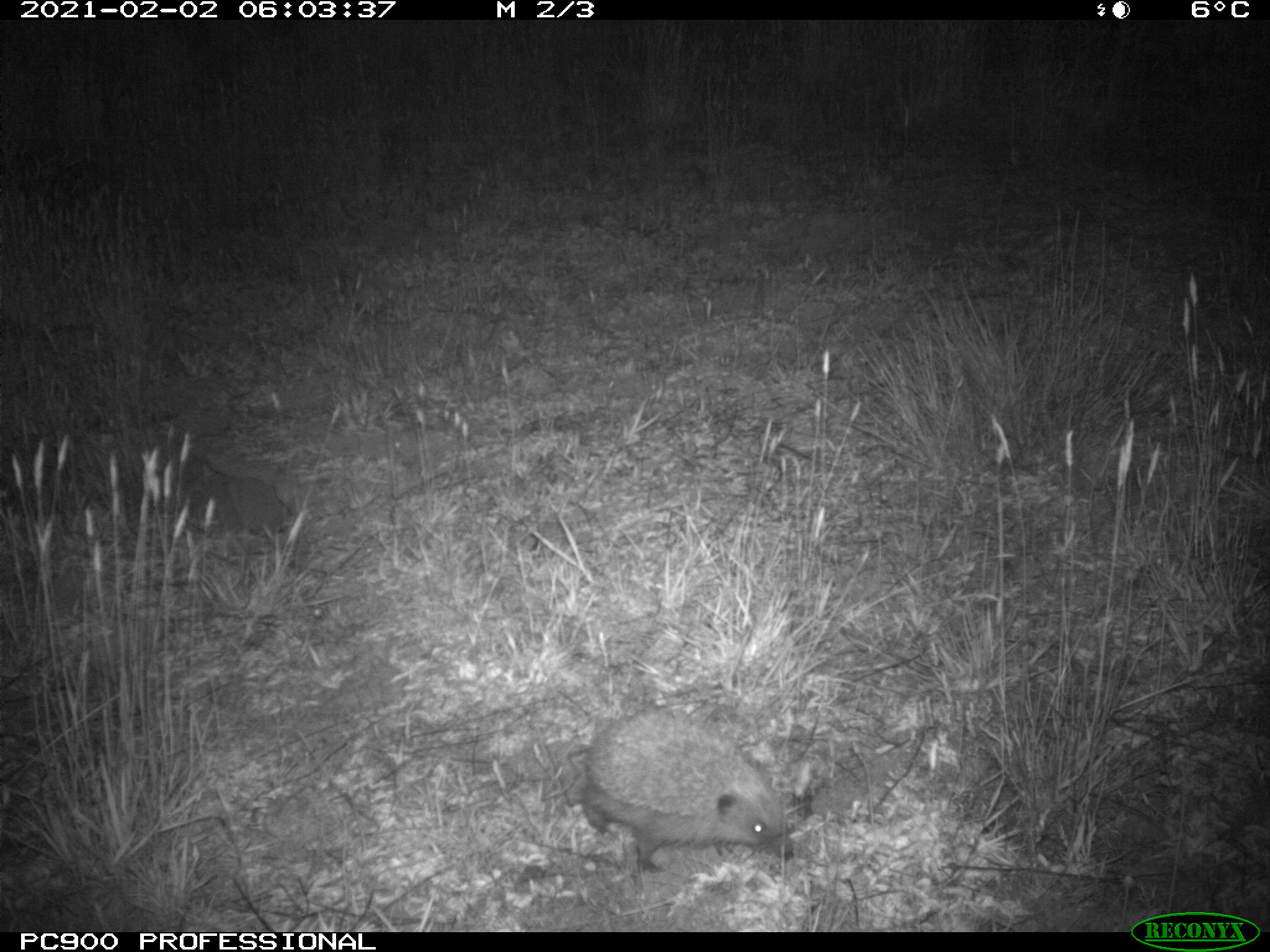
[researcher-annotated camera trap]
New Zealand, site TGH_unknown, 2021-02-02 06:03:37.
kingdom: Animalia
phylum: Chordata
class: Mammalia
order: Eulipotyphla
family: Erinaceidae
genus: Erinaceus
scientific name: Erinaceus europaeus europaeus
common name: european hedgehog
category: hedgehog